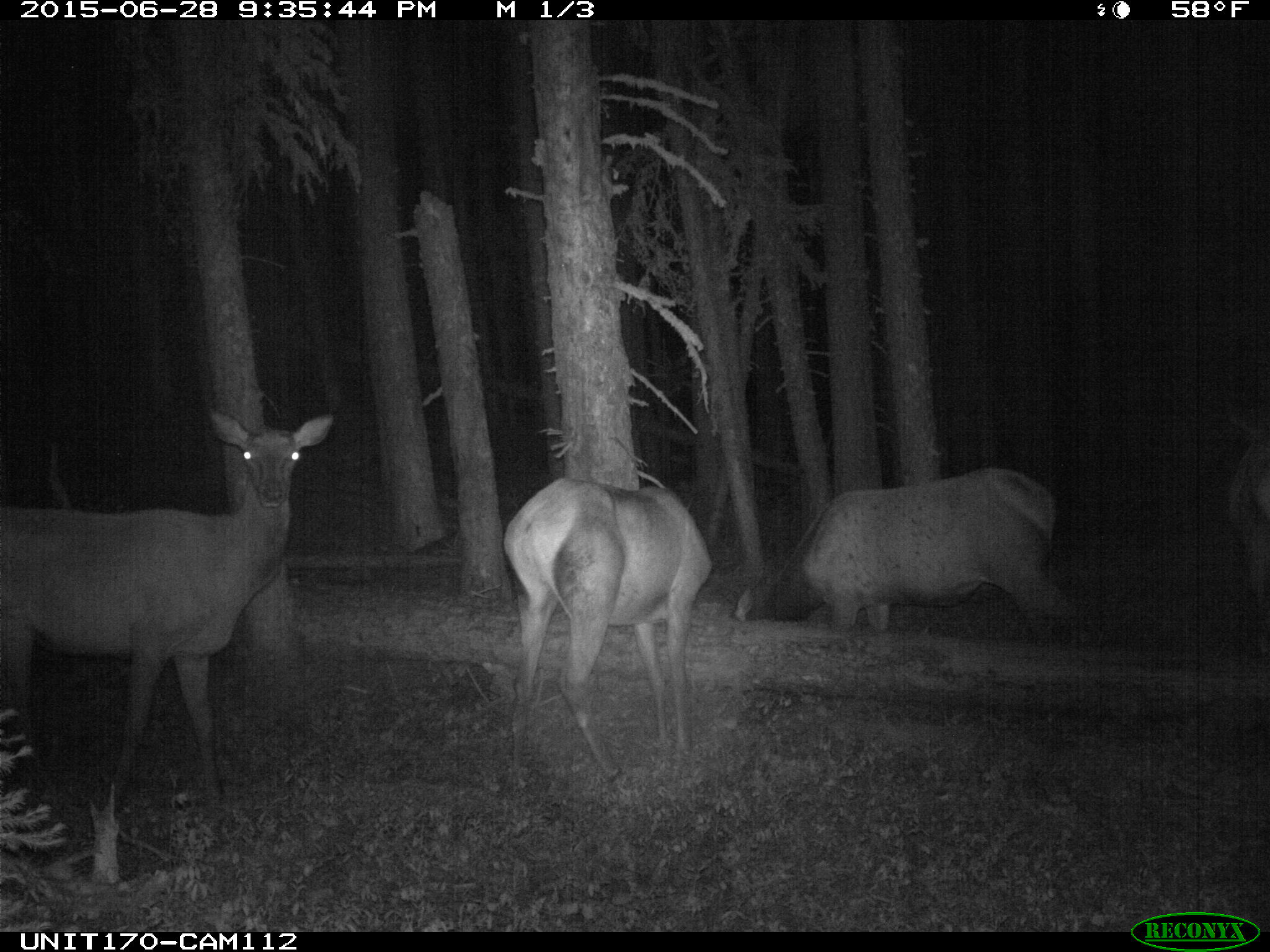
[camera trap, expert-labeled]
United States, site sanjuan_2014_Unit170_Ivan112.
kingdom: Animalia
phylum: Chordata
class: Mammalia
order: Artiodactyla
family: Cervidae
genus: Cervus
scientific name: Cervus elaphus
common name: red deer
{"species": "Cervus elaphus (red deer)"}